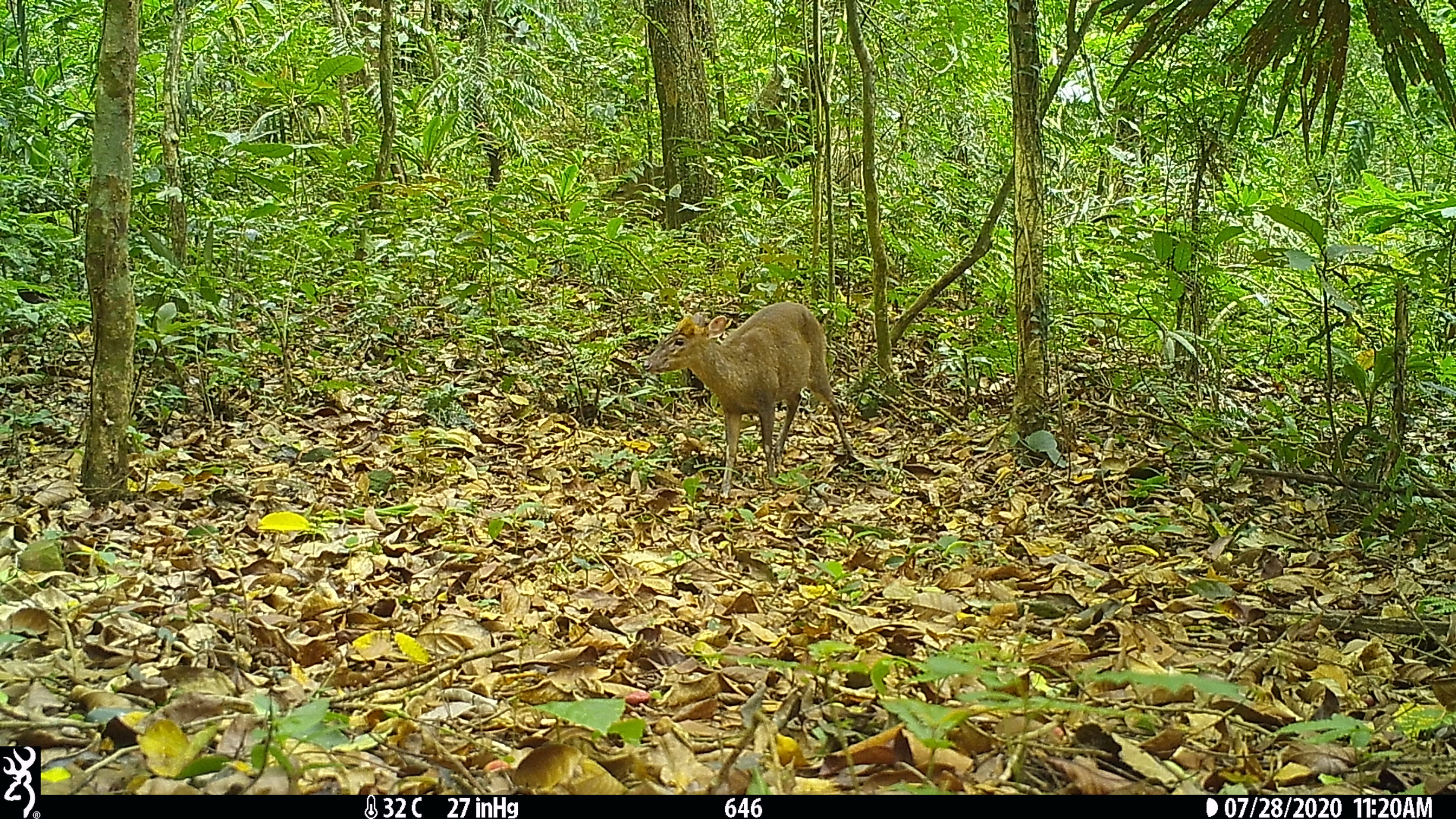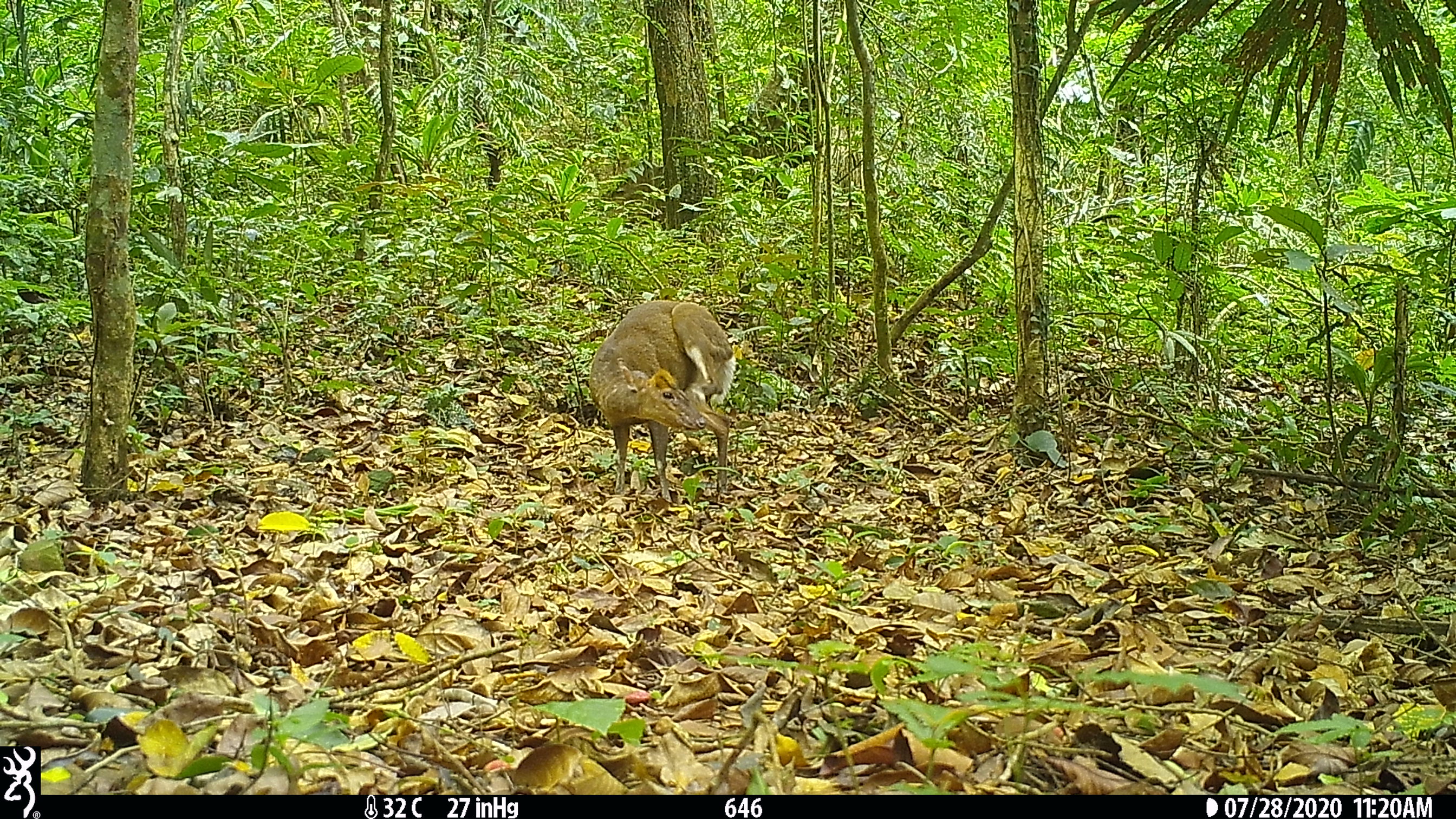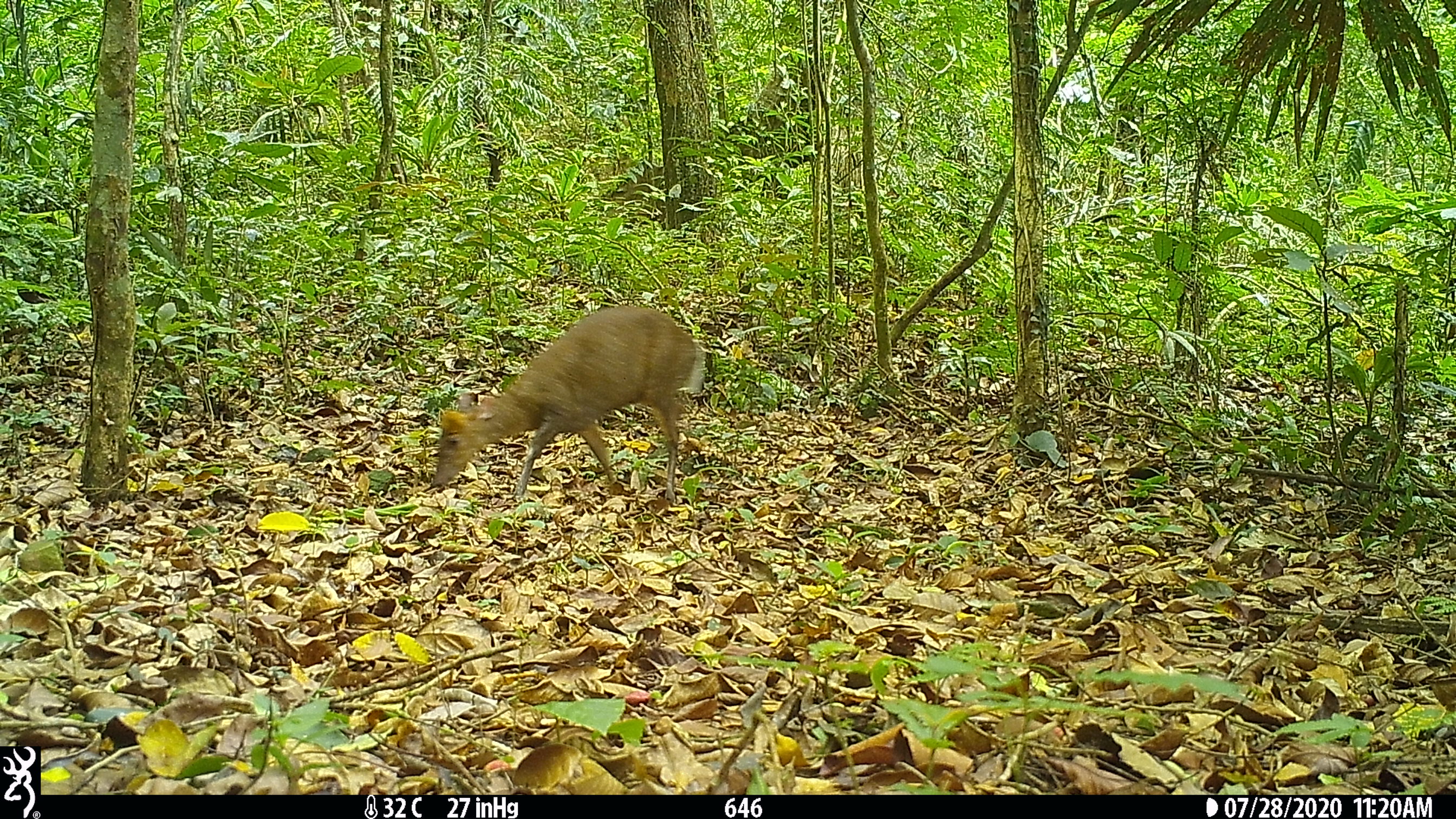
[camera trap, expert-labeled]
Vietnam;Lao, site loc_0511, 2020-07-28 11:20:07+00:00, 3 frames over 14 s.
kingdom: Animalia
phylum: Chordata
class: Mammalia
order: Artiodactyla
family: Cervidae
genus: Muntiacus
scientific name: Muntiacus rooseveltorum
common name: roosevelt's muntjac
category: roosevelts muntjac group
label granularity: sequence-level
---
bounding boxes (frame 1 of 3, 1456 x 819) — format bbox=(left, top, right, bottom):
roosevelts muntjac group: bbox=(641, 300, 854, 499)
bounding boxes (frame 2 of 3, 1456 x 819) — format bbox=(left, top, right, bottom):
roosevelts muntjac group: bbox=(587, 298, 737, 503)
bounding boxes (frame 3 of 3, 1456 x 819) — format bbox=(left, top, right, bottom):
roosevelts muntjac group: bbox=(430, 304, 706, 503); bbox=(18, 289, 58, 304)